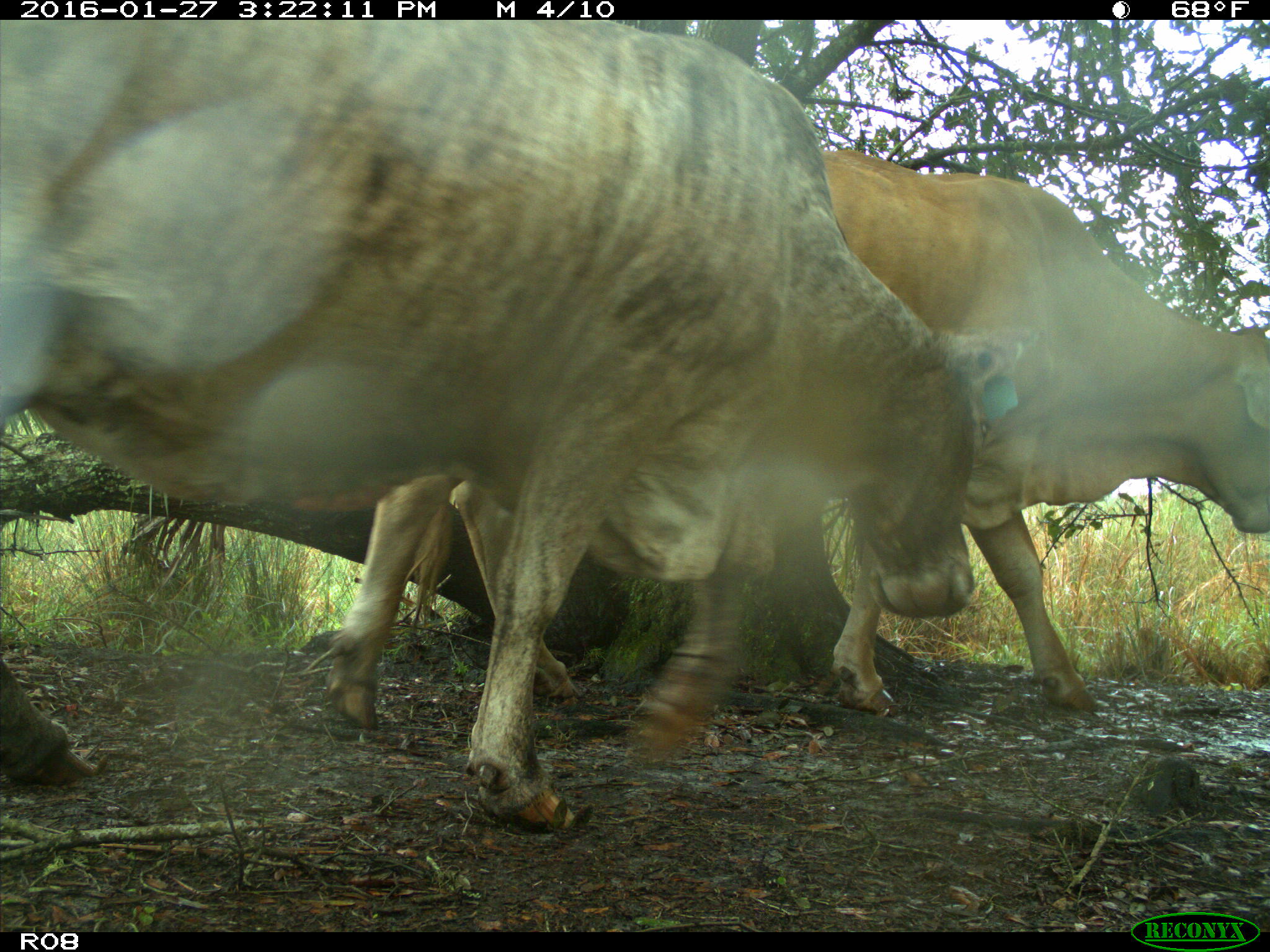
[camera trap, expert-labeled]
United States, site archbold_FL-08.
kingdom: Animalia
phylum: Chordata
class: Mammalia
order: Artiodactyla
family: Bovidae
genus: Bos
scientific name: Bos taurus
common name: domestic cow